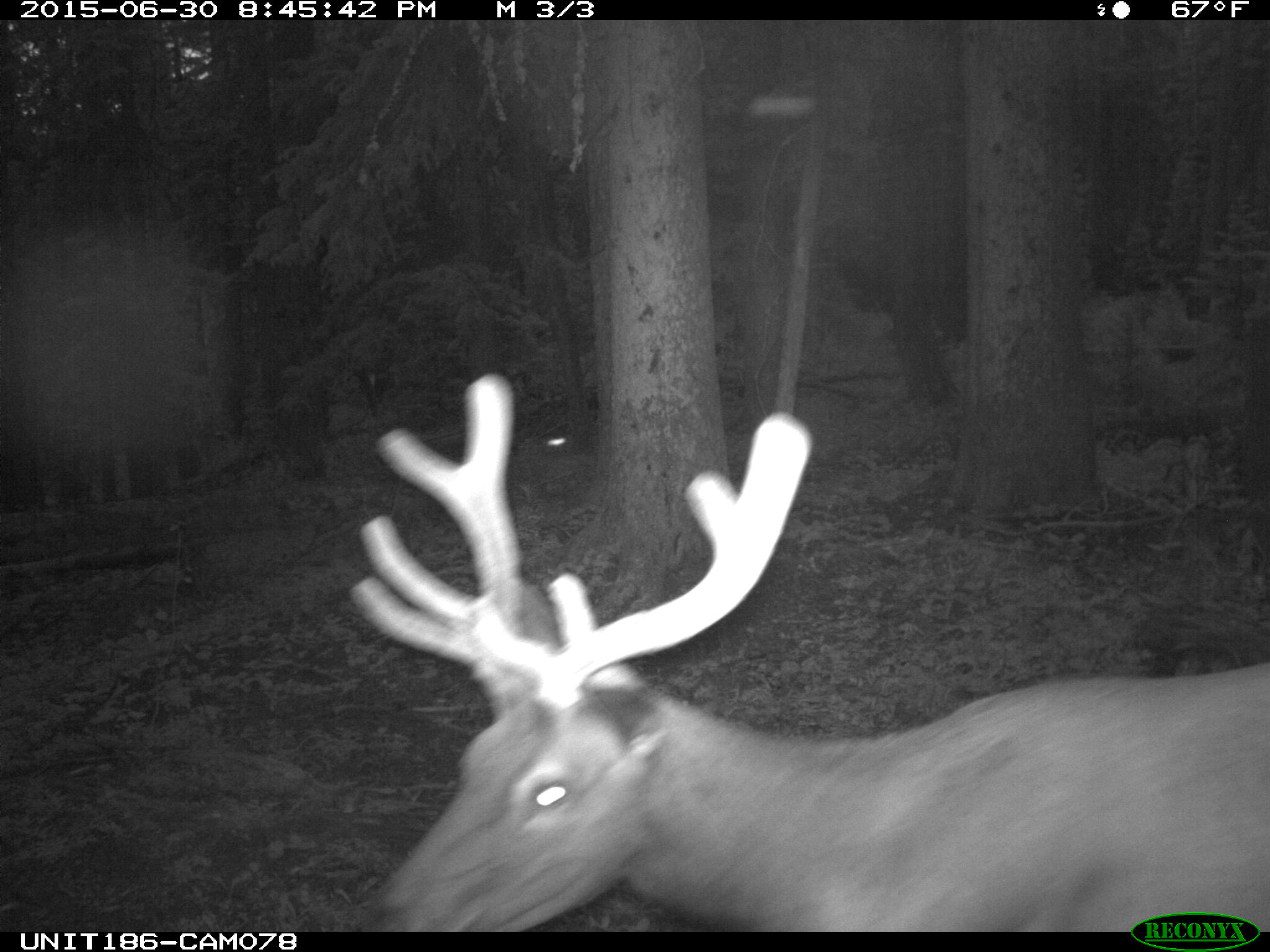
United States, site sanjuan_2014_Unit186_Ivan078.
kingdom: Animalia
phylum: Chordata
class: Mammalia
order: Artiodactyla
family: Cervidae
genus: Cervus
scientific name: Cervus elaphus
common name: red deer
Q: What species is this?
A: Cervus elaphus (red deer).